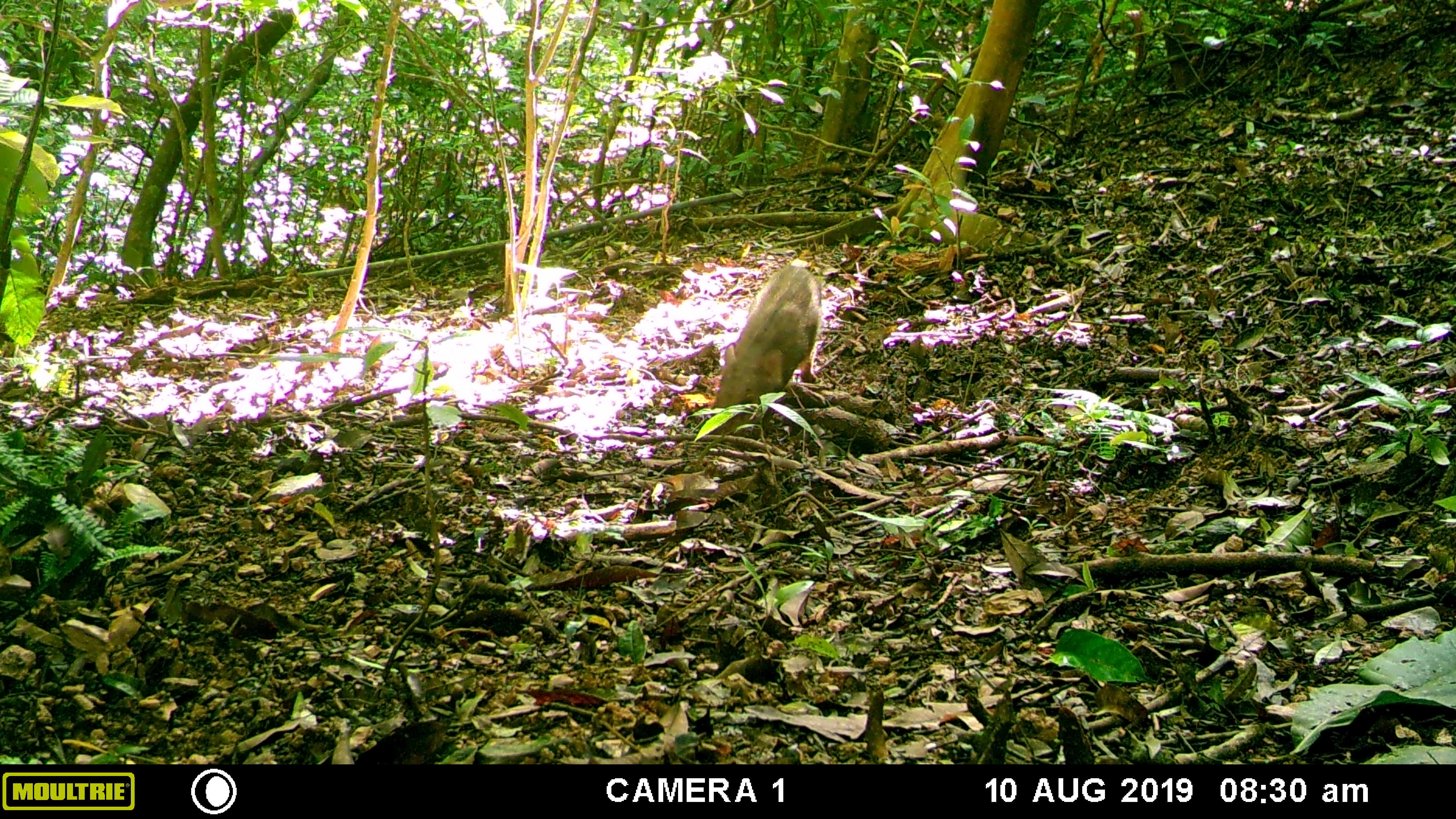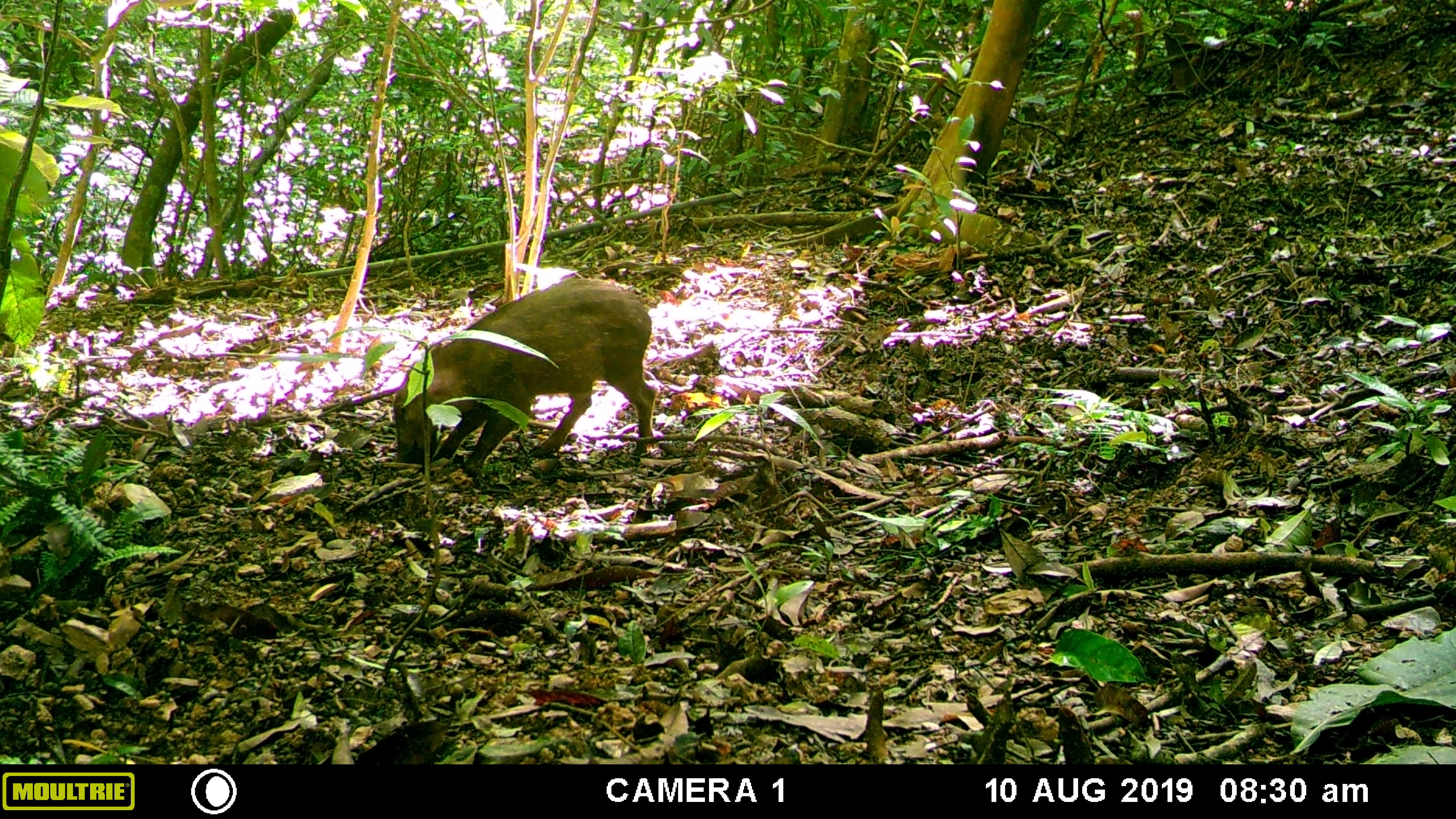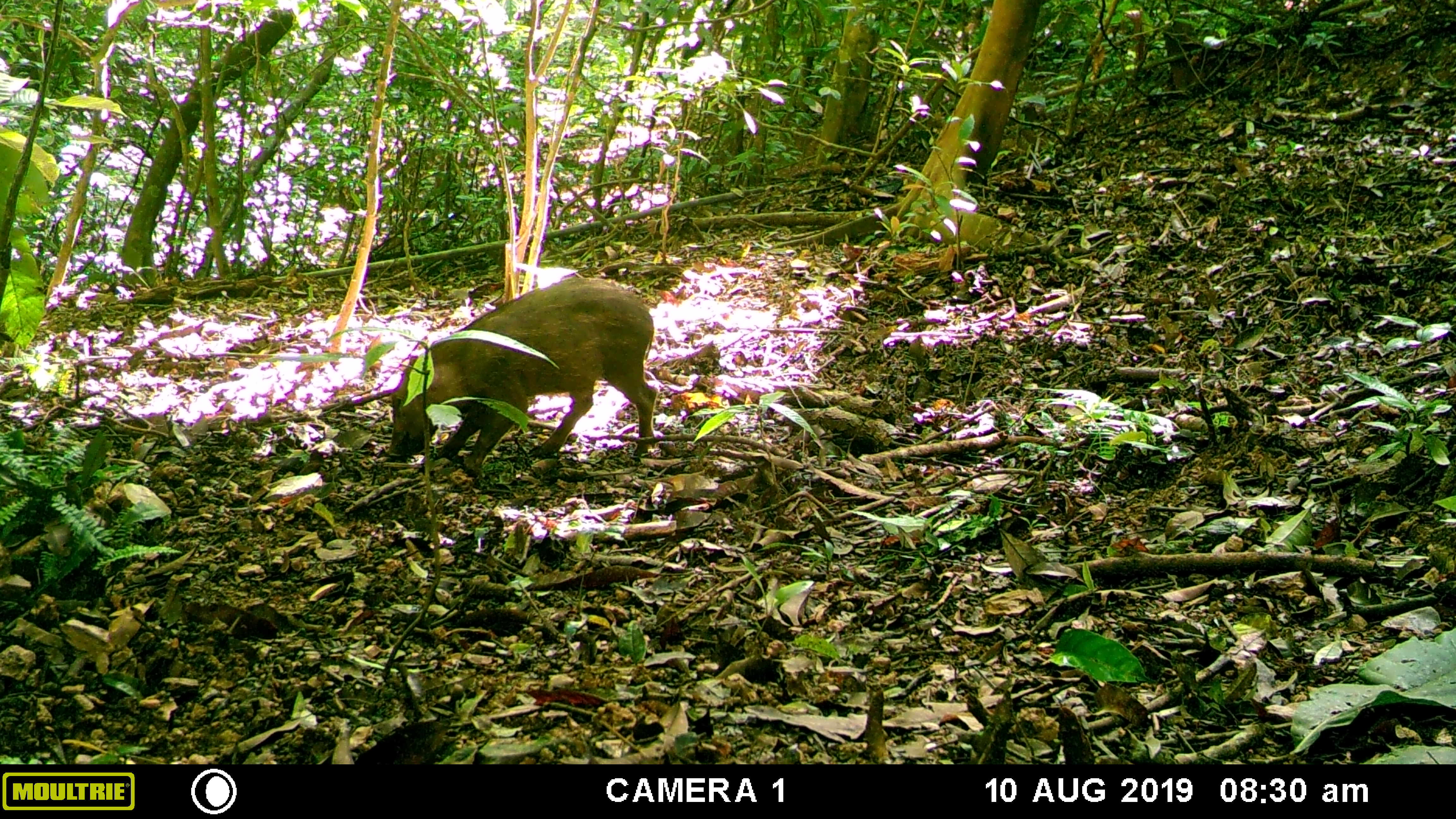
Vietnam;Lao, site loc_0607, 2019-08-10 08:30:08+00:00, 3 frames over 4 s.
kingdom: Animalia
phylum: Chordata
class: Mammalia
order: Artiodactyla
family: Suidae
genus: Sus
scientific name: Sus scrofa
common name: eurasian wild pig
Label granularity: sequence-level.